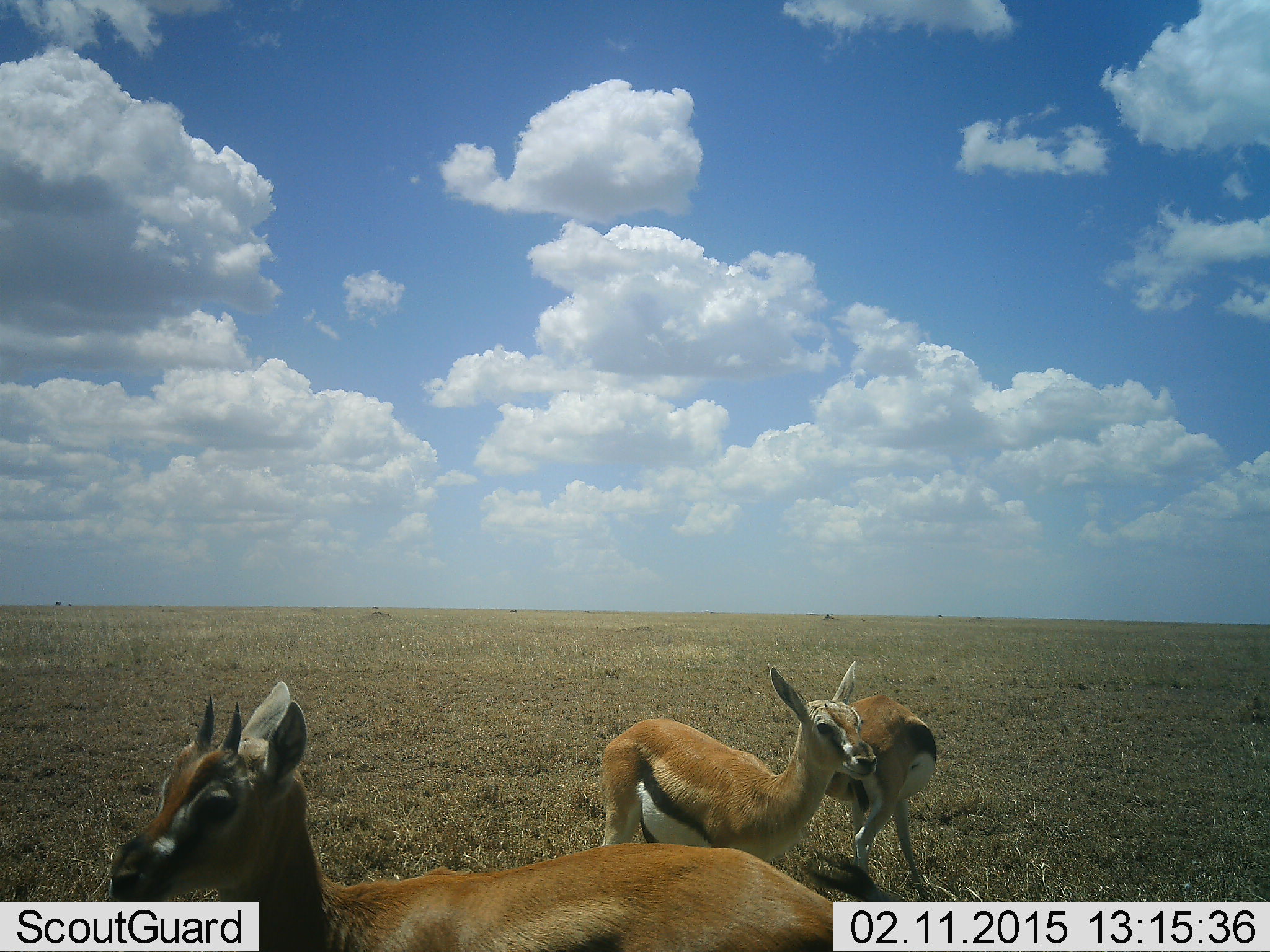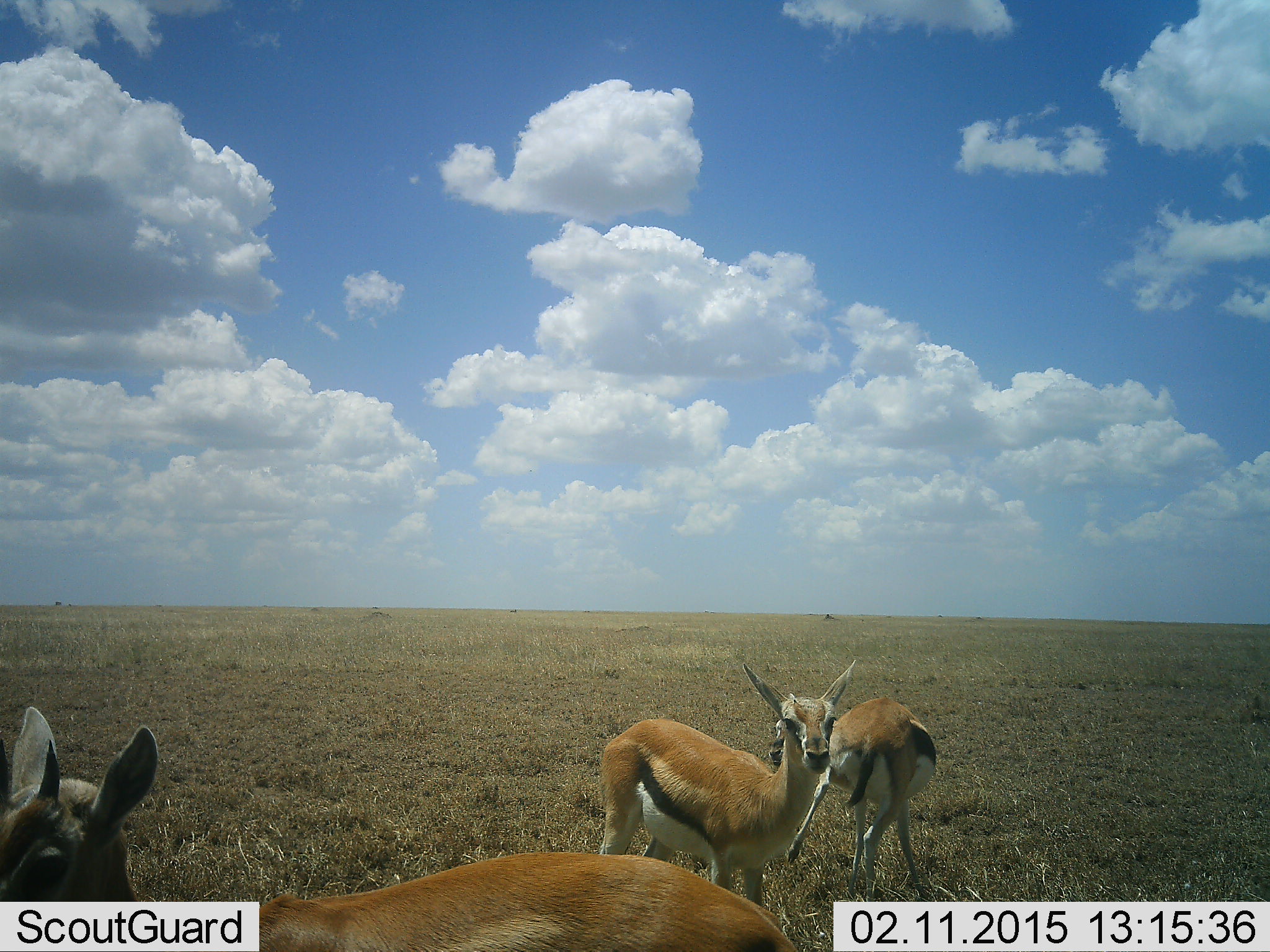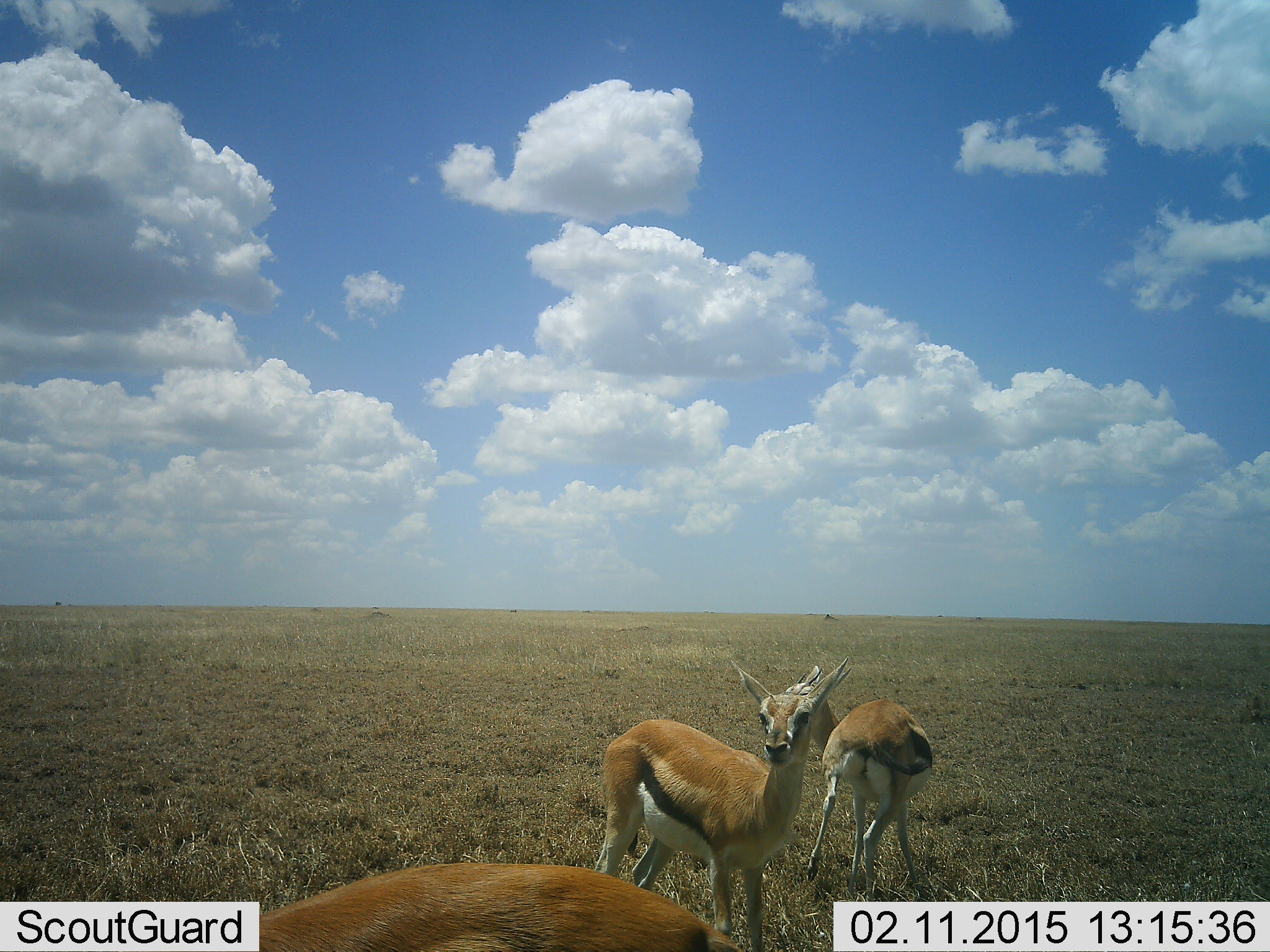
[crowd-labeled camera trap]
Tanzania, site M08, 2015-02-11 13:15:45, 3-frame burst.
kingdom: Animalia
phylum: Chordata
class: Mammalia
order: Artiodactyla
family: Bovidae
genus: Eudorcas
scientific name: Eudorcas thomsonii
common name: thomson's gazelle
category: gazellethomsons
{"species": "gazellethomsons (thomson's gazelle) (Eudorcas thomsonii)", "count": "3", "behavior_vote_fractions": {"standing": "100%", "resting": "10%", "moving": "30%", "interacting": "0%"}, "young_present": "0%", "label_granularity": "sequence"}